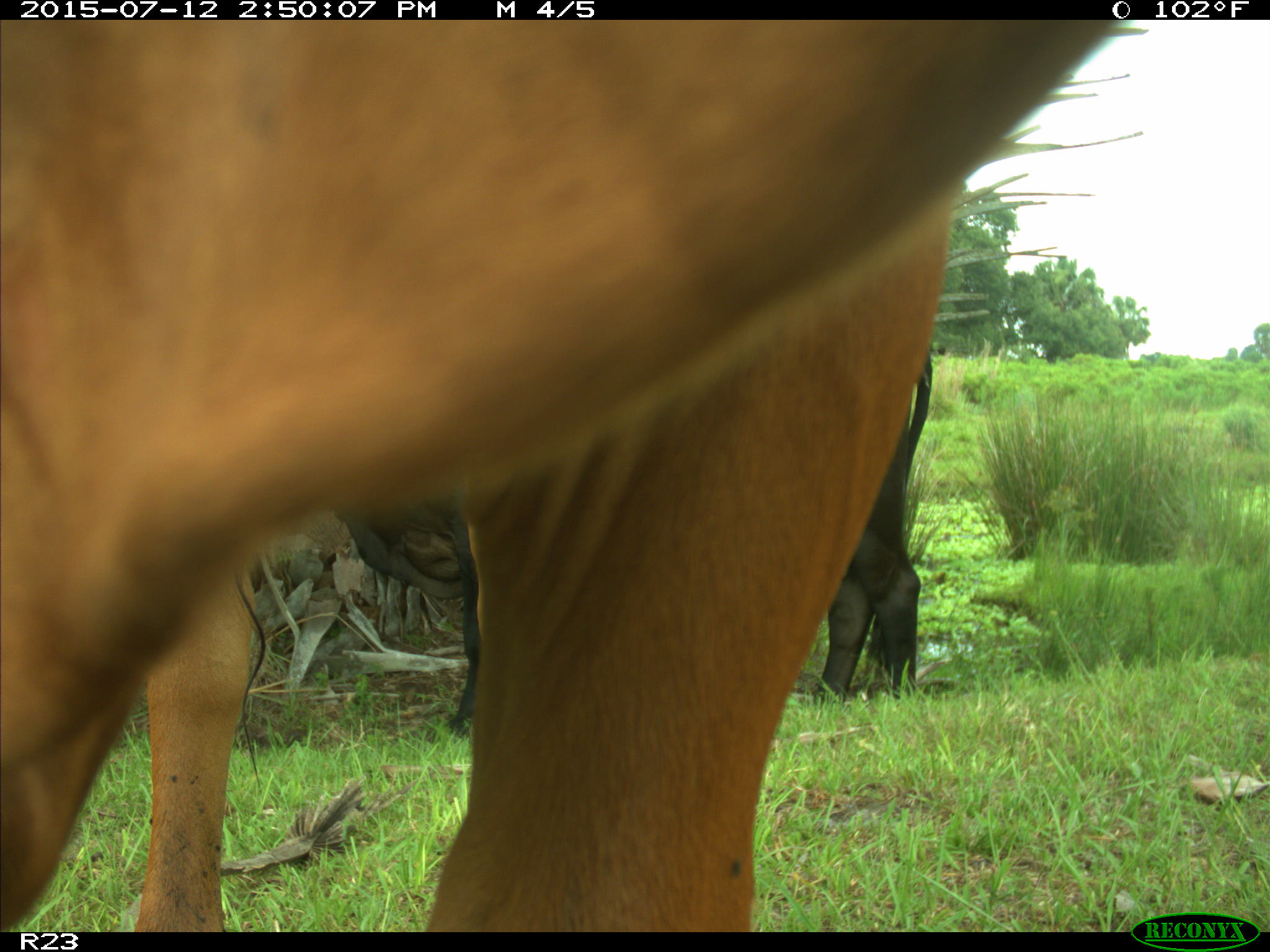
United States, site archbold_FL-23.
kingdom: Animalia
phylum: Chordata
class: Mammalia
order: Artiodactyla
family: Bovidae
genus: Bos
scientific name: Bos taurus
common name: domestic cow